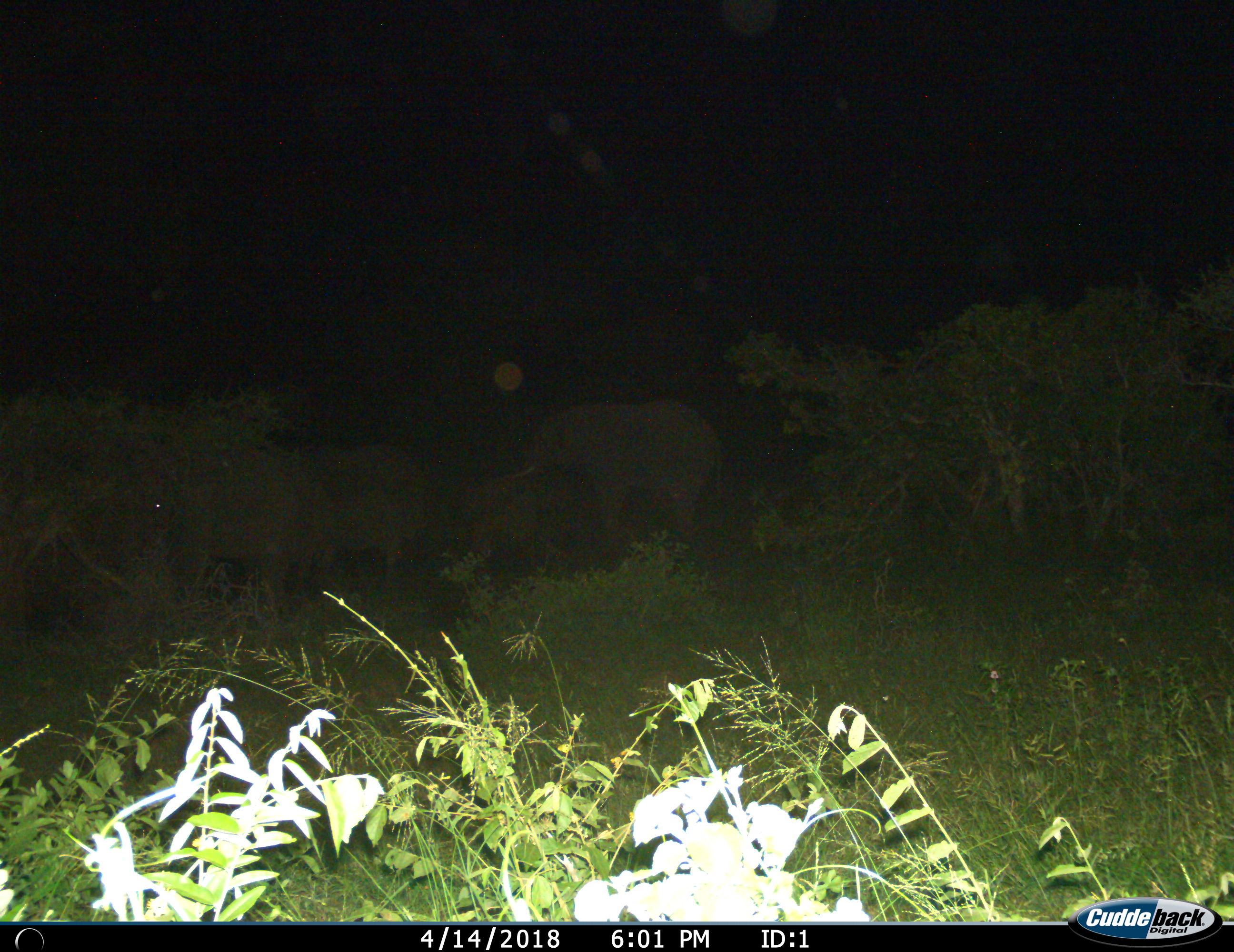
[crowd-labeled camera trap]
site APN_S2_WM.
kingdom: Animalia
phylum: Chordata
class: Mammalia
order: Proboscidea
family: Elephantidae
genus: Loxodonta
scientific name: Loxodonta africana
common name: african bush elephant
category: elephant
Elephant (african bush elephant) (Loxodonta africana), count 3. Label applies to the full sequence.